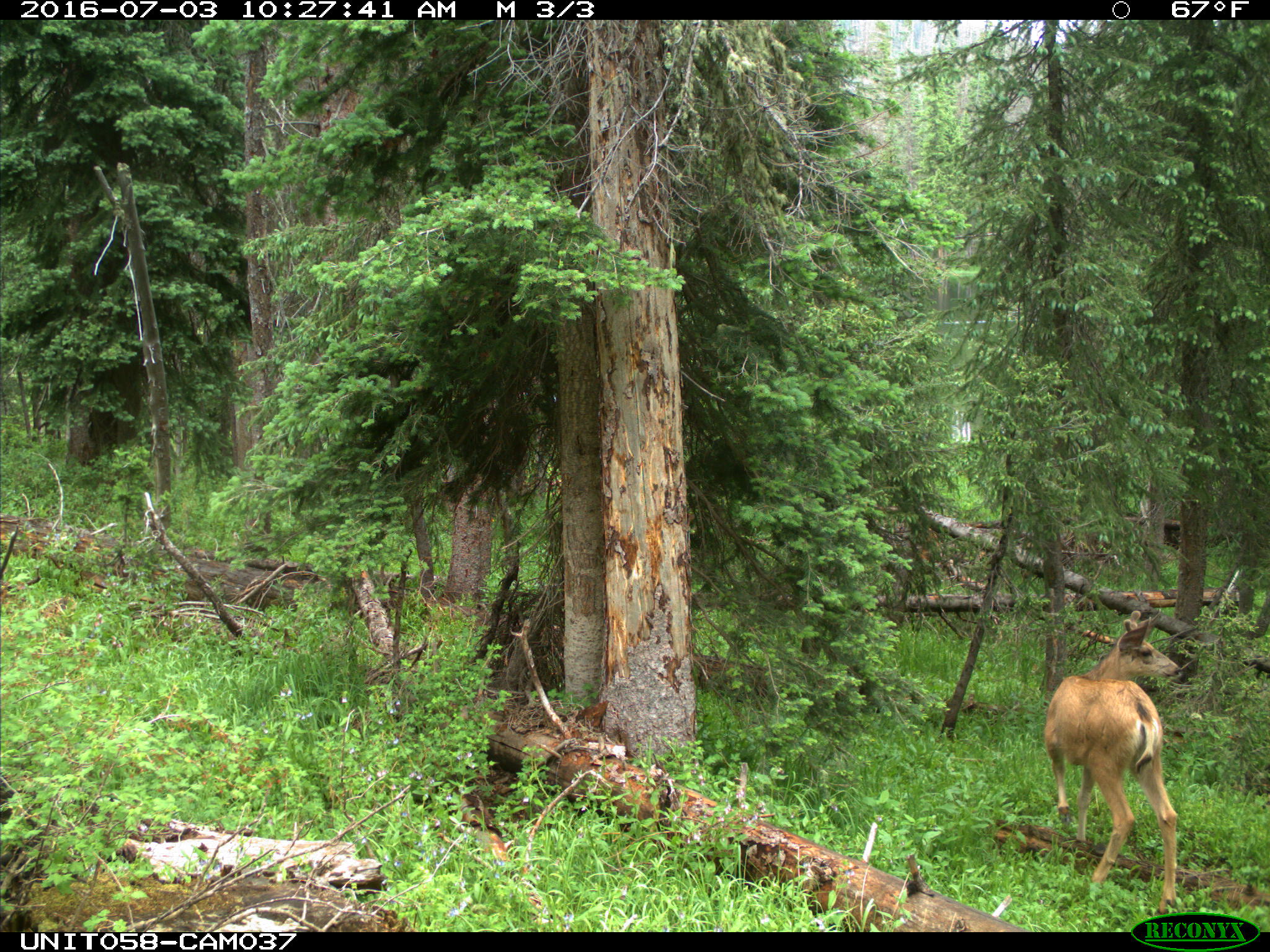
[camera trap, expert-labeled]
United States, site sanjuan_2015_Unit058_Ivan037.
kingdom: Animalia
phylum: Chordata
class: Mammalia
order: Artiodactyla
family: Cervidae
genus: Odocoileus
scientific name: Odocoileus hemionus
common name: mule deer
Odocoileus hemionus (mule deer).